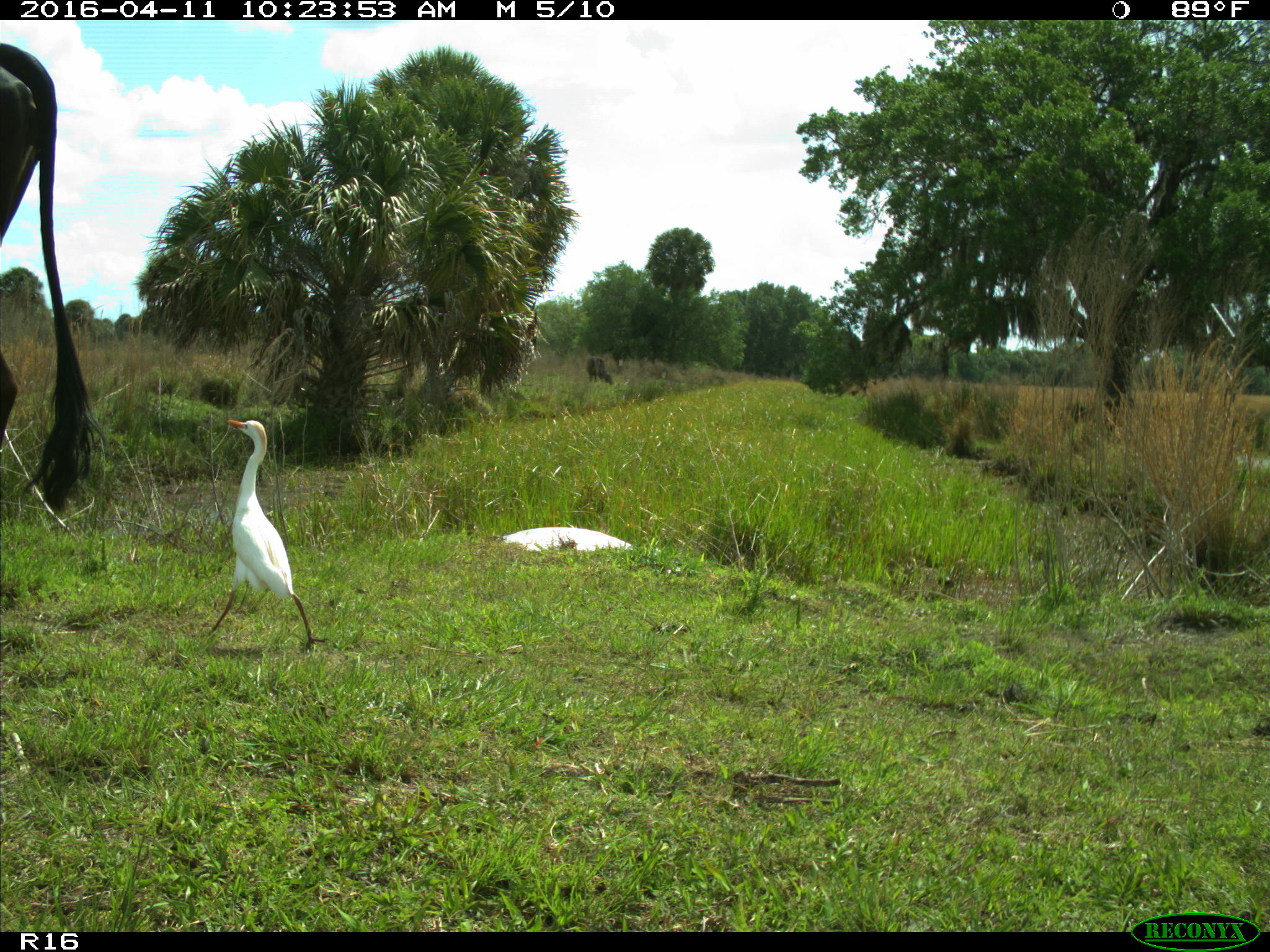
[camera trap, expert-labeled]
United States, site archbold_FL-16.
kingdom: Animalia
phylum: Chordata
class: Mammalia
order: Artiodactyla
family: Bovidae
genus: Bos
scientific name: Bos taurus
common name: domestic cow